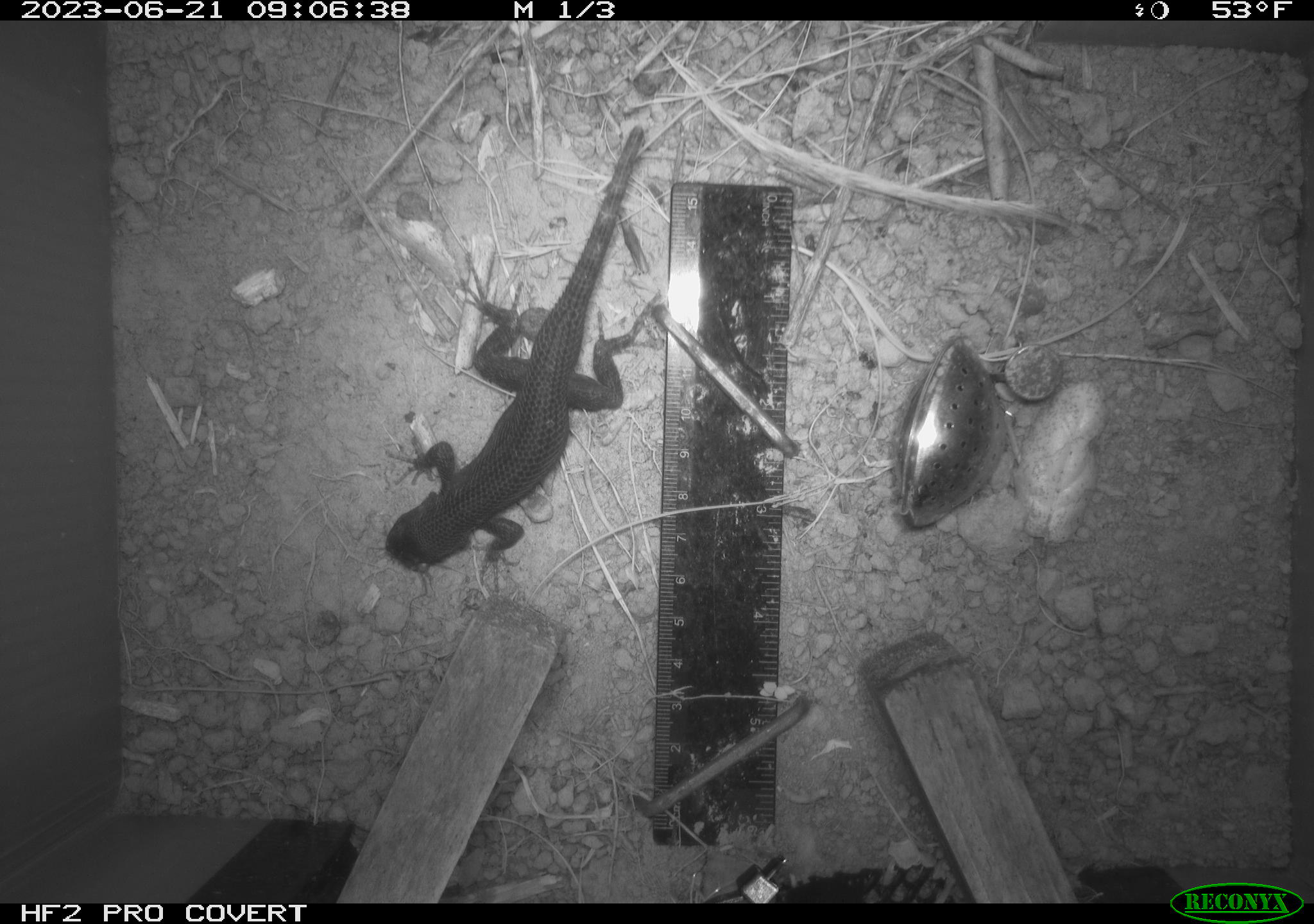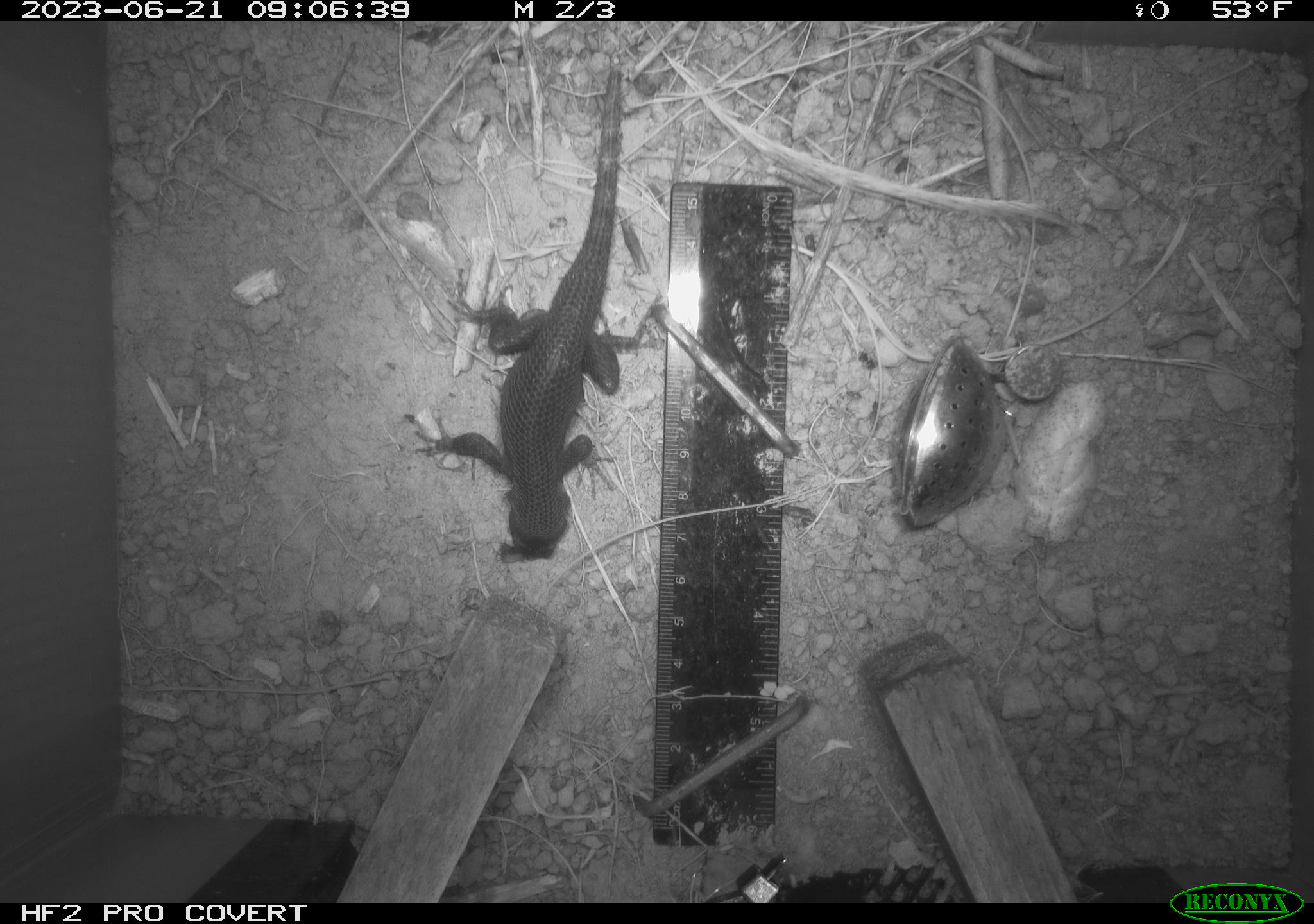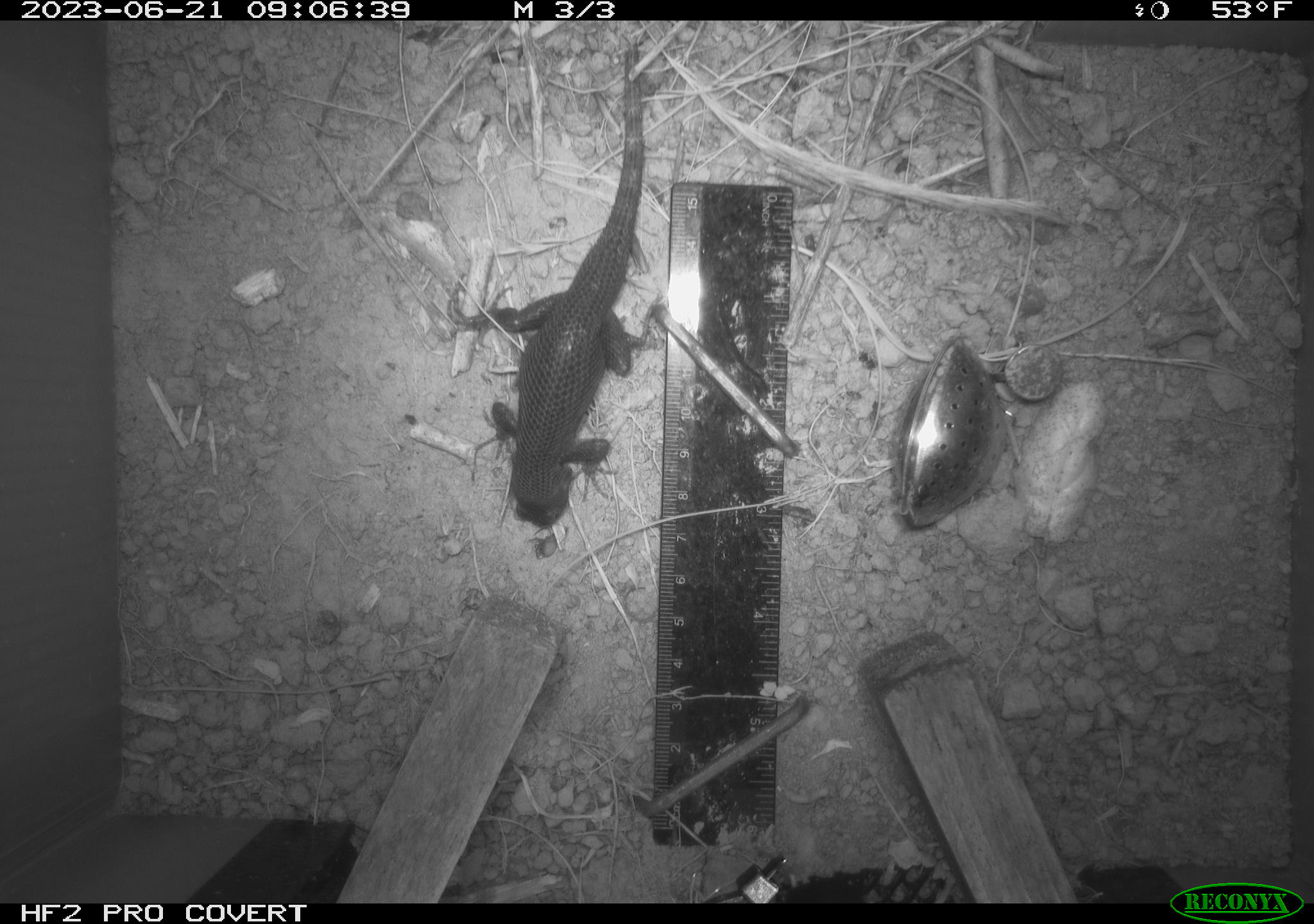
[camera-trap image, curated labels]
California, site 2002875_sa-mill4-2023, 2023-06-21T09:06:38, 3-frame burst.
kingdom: Animalia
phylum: Chordata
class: Reptilia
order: Squamata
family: Phrynosomatidae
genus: Sceloporus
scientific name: Sceloporus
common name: spiny lizards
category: sceloporus species